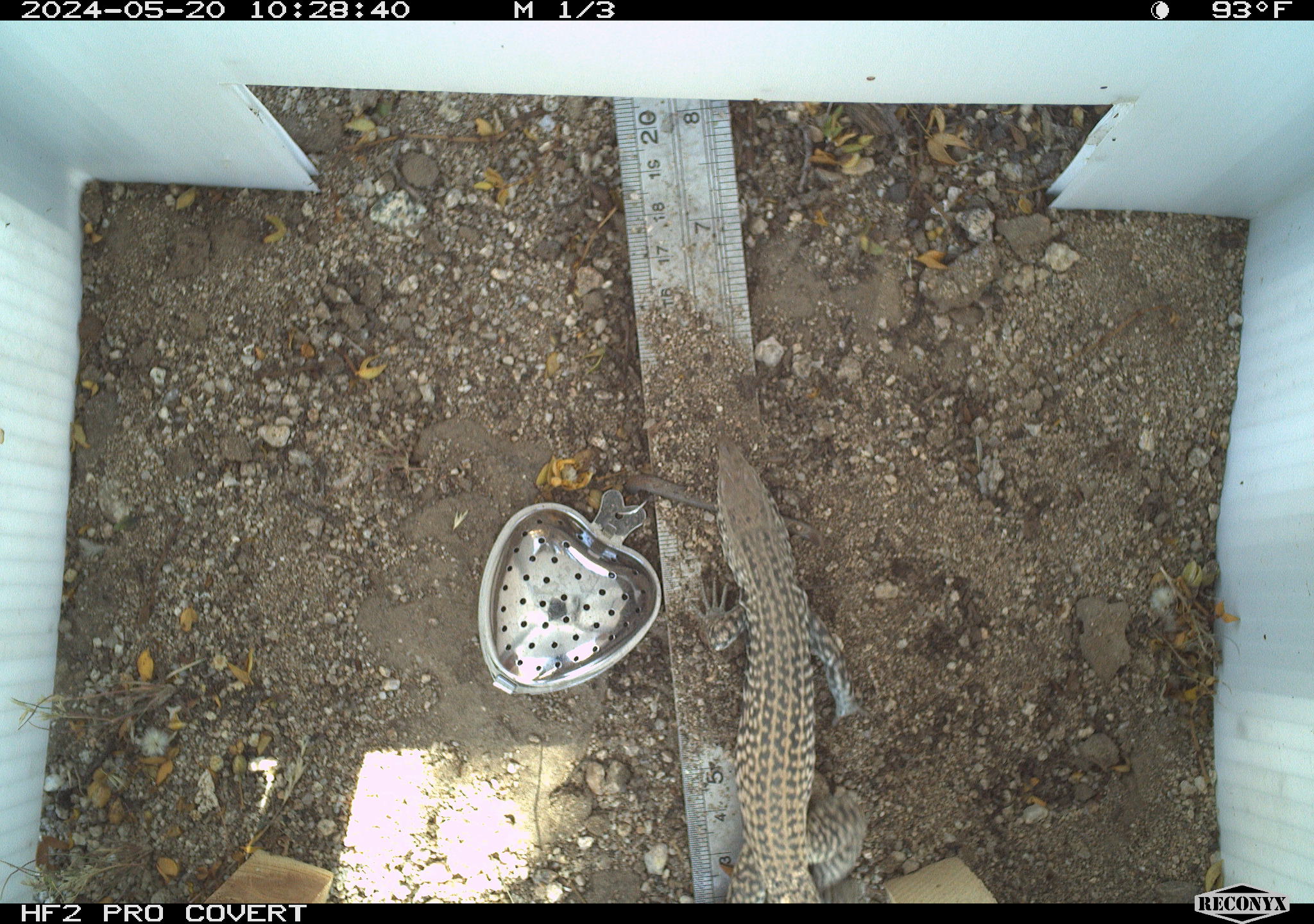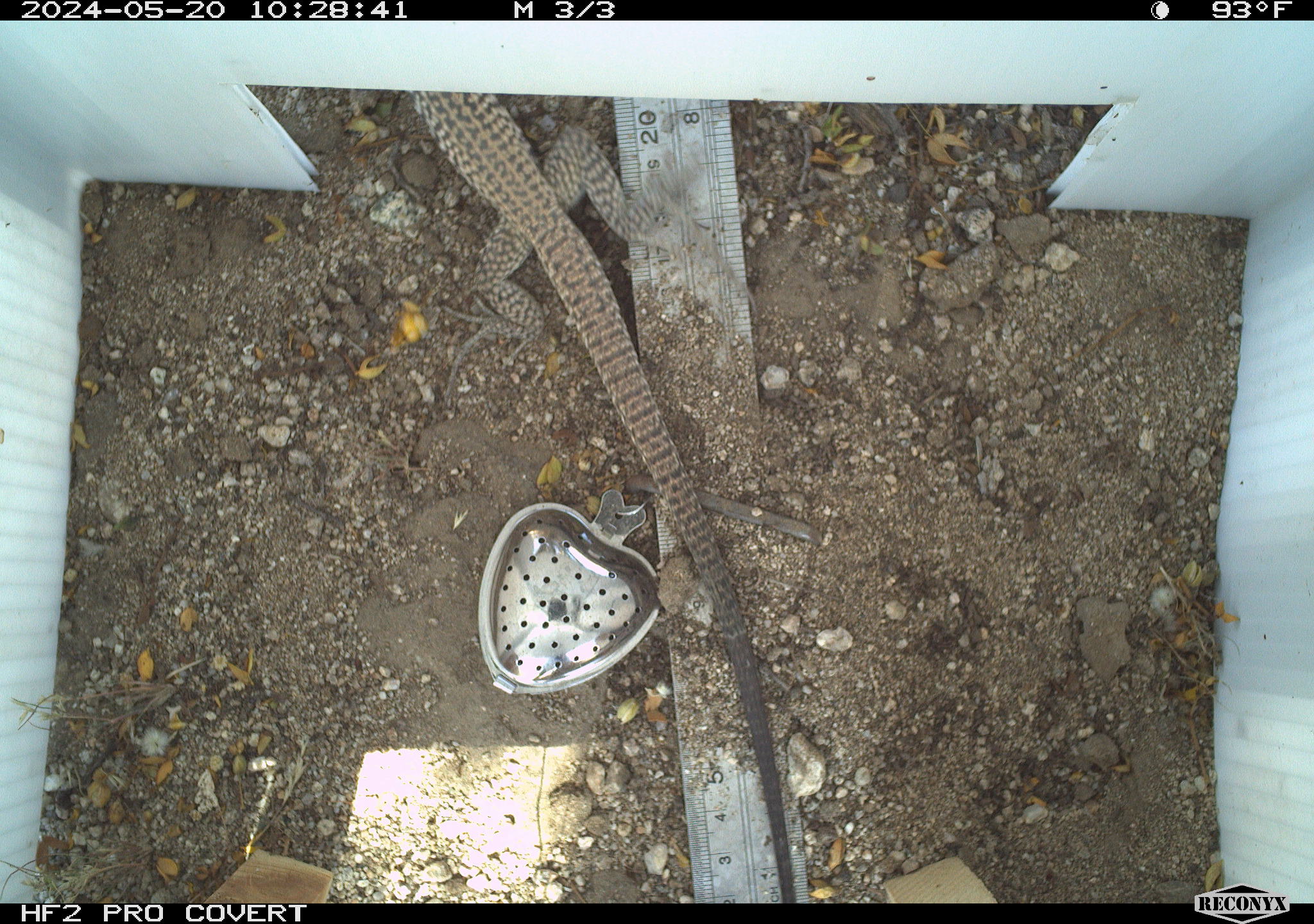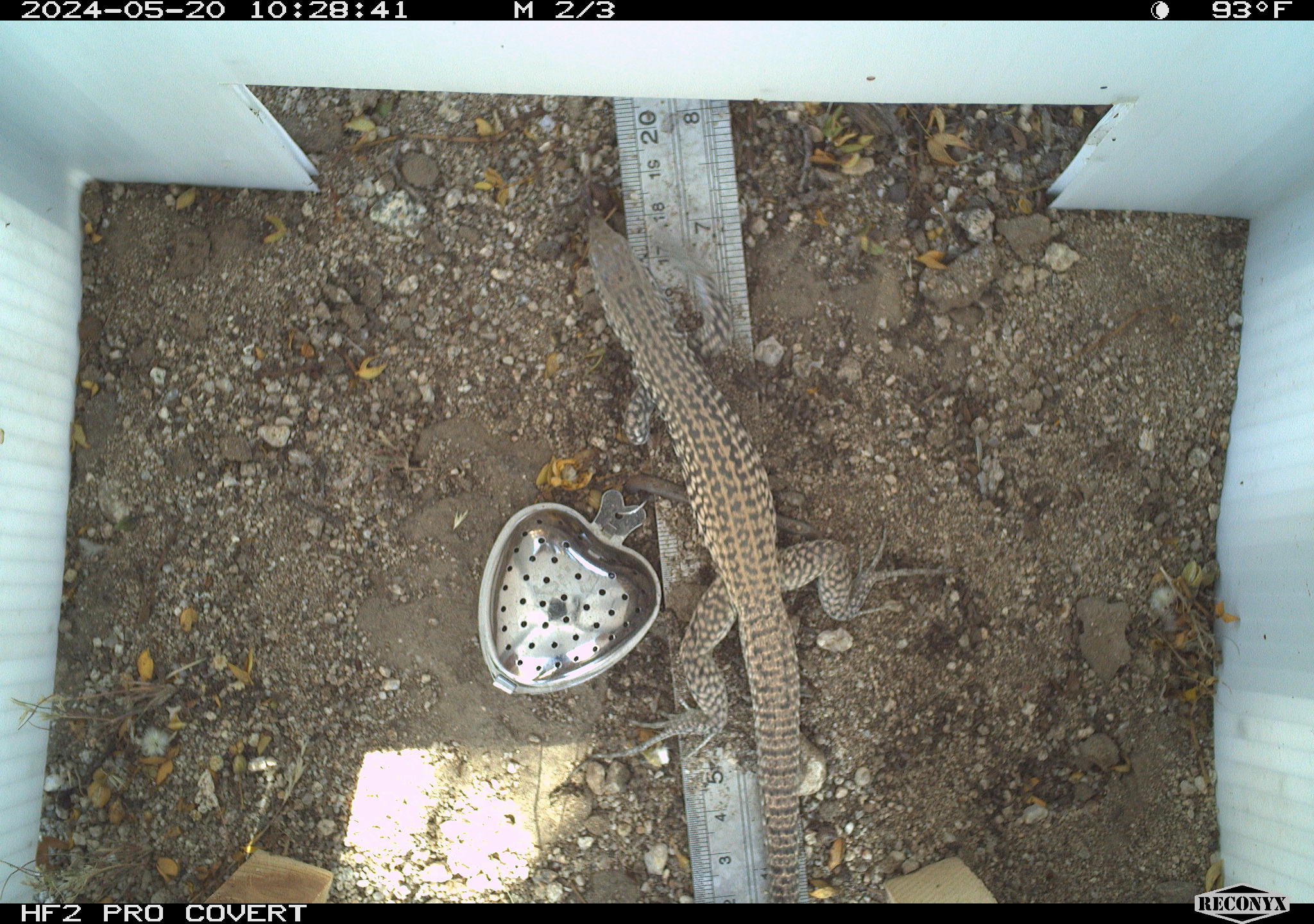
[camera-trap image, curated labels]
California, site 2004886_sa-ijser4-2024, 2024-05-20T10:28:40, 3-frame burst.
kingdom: Animalia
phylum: Chordata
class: Reptilia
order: Squamata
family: Teiidae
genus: Aspidoscelis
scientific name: Aspidoscelis tigris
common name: western whiptail